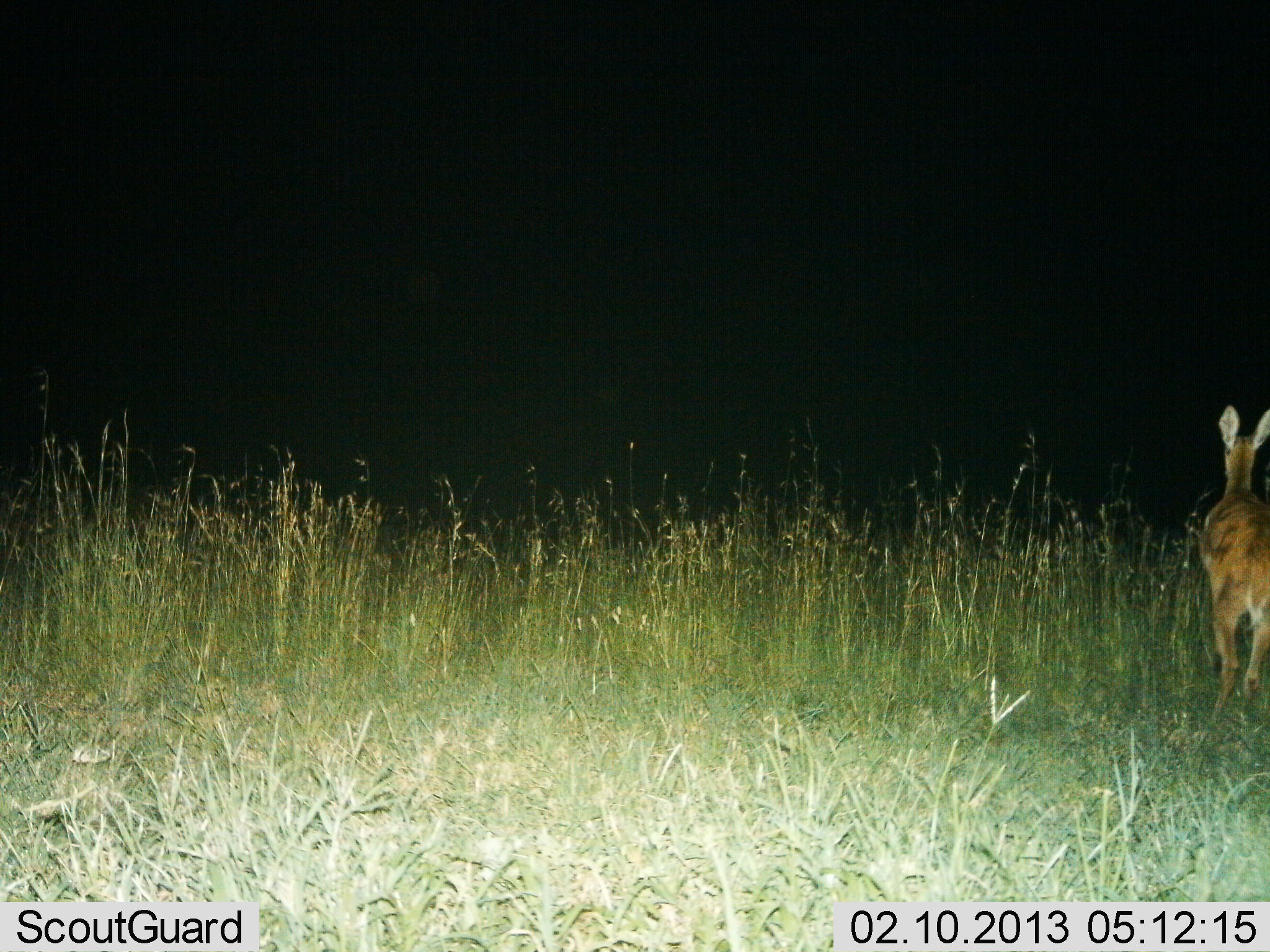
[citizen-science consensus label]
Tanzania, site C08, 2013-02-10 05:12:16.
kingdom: Animalia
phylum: Chordata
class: Mammalia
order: Artiodactyla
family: Bovidae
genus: Redunca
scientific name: Redunca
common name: reedbuck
Reedbuck (Redunca), count 1. Behavior (volunteer vote fractions): standing 8%, resting 0%, moving 92%, interacting 0%. Young present (vote fraction): 0%. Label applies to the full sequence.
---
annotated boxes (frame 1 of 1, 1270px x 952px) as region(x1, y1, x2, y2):
animal: region(1193, 405, 1270, 718)